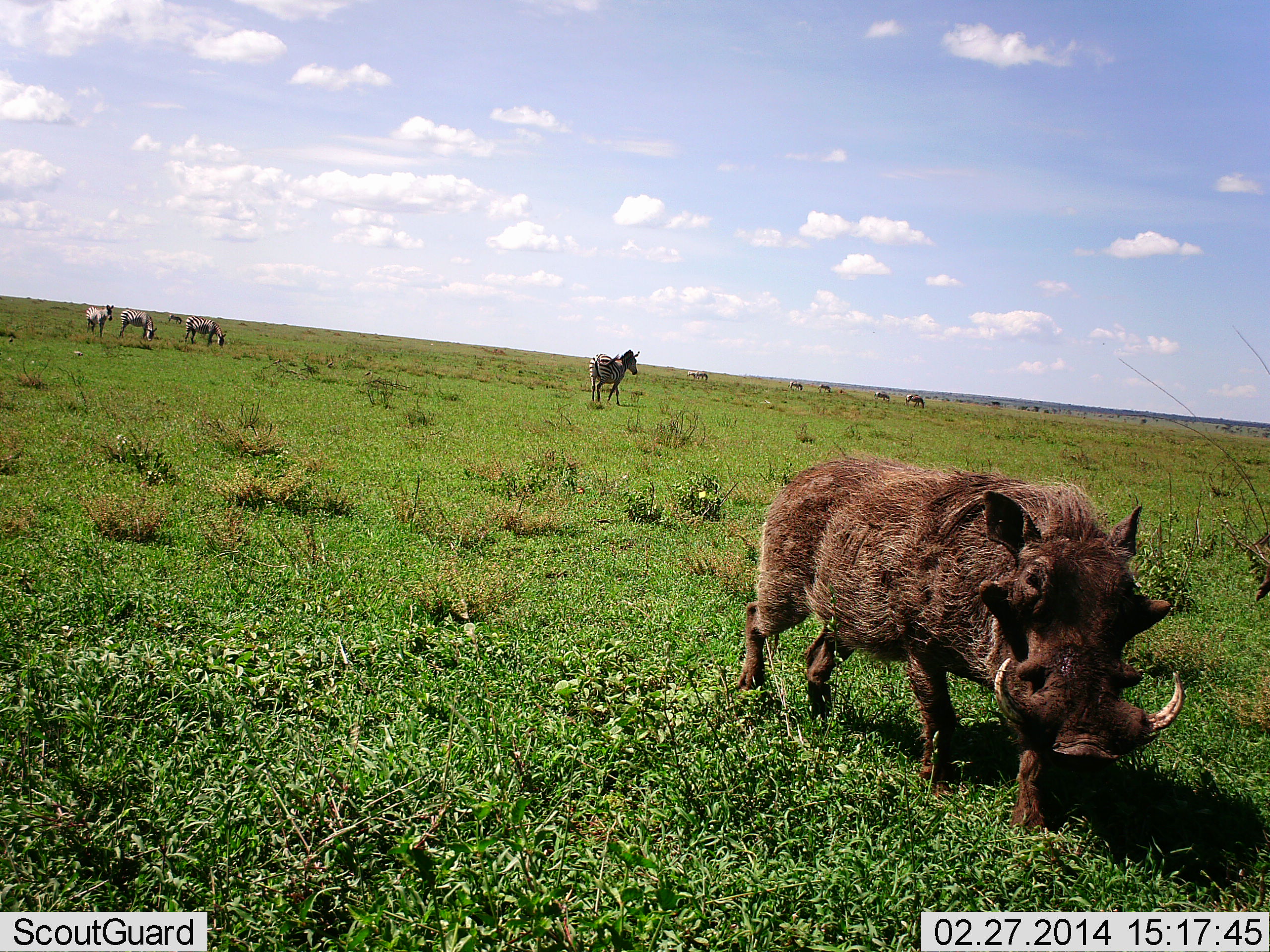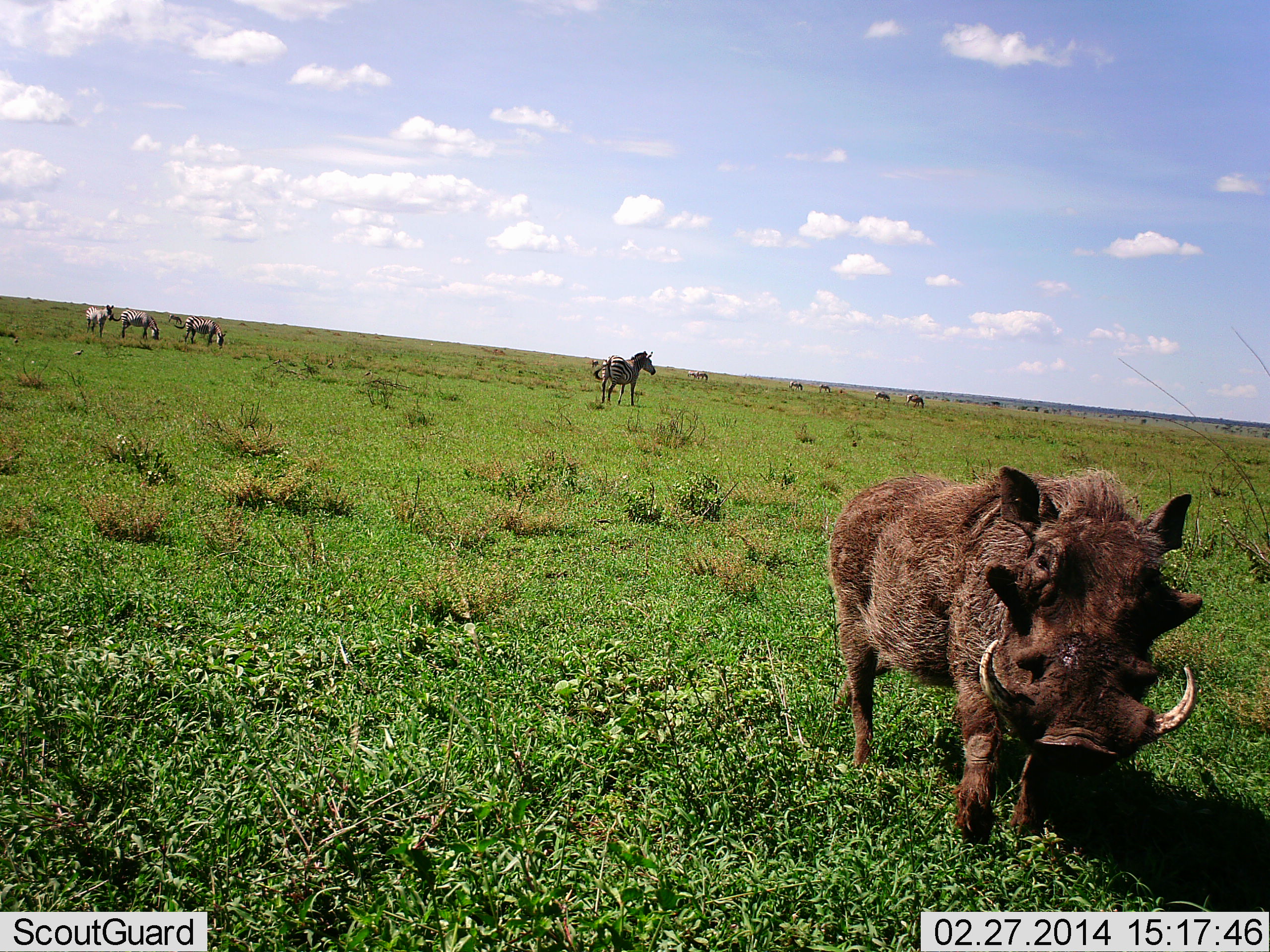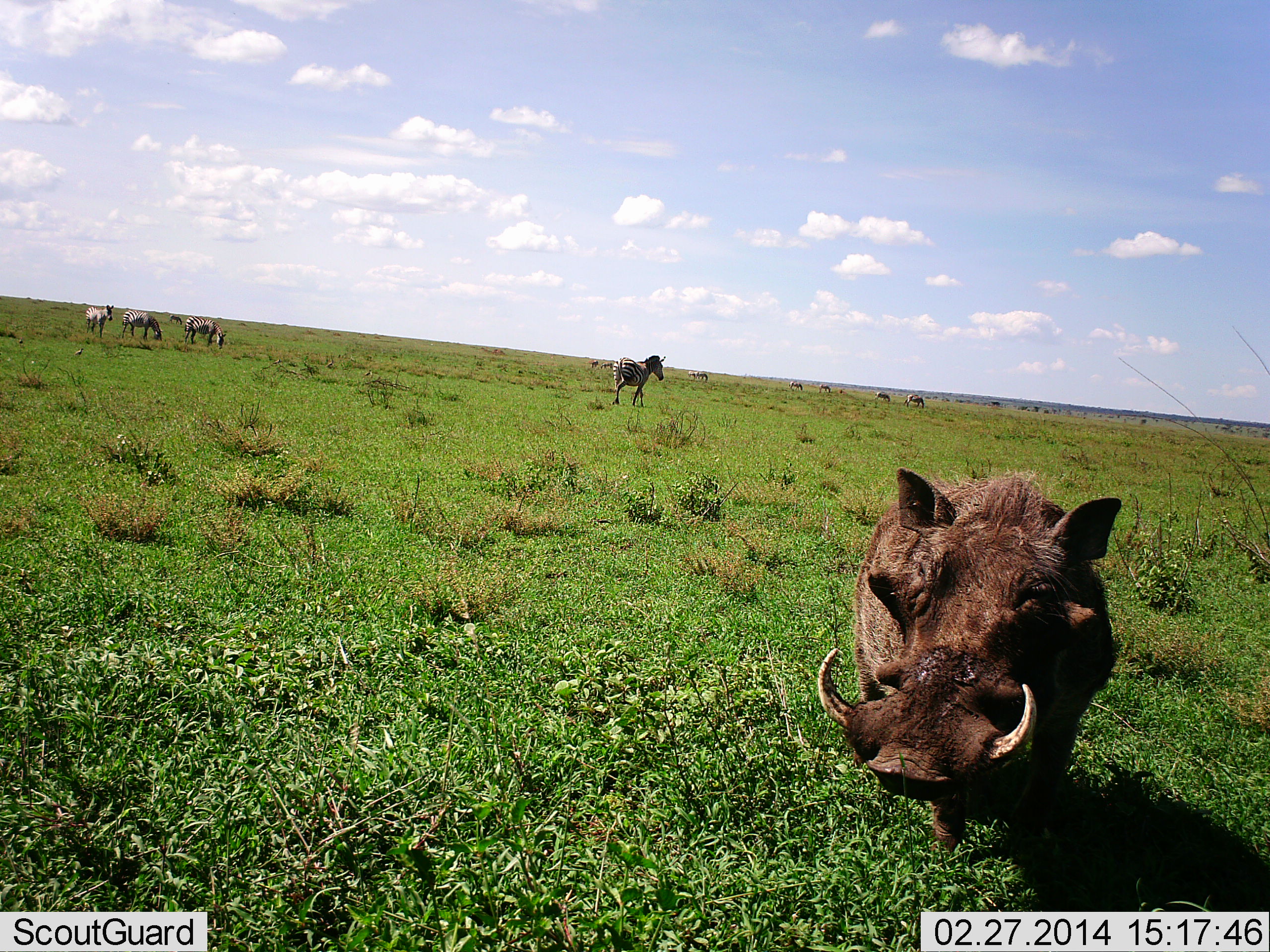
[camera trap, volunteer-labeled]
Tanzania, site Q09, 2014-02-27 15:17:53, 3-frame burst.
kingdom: Animalia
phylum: Chordata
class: Mammalia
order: Artiodactyla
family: Suidae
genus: Phacochoerus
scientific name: Phacochoerus africanus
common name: warthog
Warthog (Phacochoerus africanus), count 1. Behavior (volunteer vote fractions): standing 17%, resting 0%, moving 83%, interacting 8%. Young present (vote fraction): 0%. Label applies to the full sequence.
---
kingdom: Animalia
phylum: Chordata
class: Mammalia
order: Perissodactyla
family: Equidae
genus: Equus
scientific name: Equus quagga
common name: plains zebra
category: zebra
Zebra (plains zebra) (Equus quagga), count 8. Behavior (volunteer vote fractions): standing 8%, resting 8%, moving 75%, interacting 0%. Young present (vote fraction): 0%. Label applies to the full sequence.